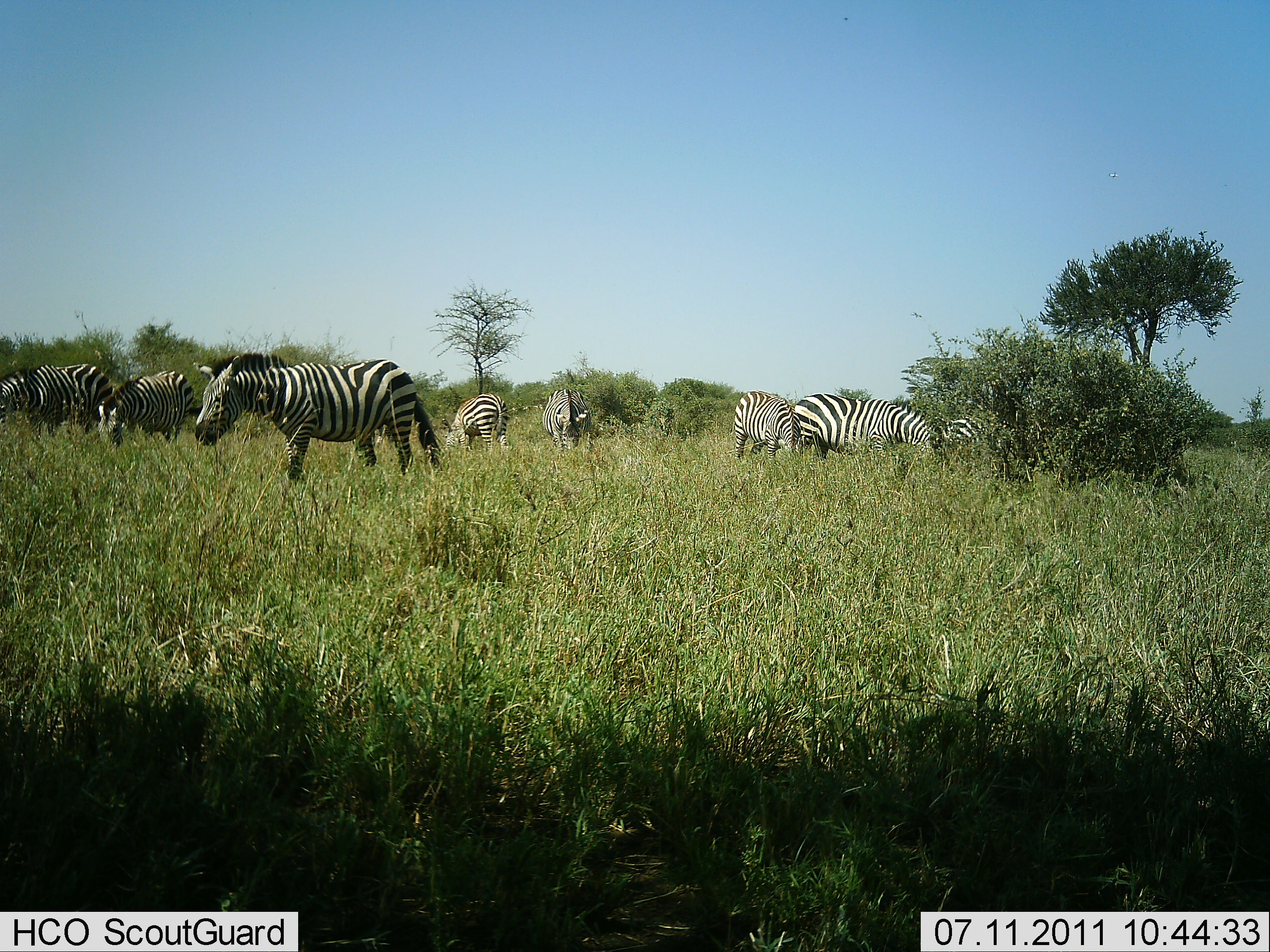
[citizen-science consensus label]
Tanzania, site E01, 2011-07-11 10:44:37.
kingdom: Animalia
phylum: Chordata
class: Mammalia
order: Perissodactyla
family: Equidae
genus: Equus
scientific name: Equus quagga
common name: plains zebra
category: zebra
Zebra (plains zebra) (Equus quagga), count 9. Behavior (volunteer vote fractions): standing 36%, resting 9%, moving 27%, interacting 0%. Young present (vote fraction): 0%. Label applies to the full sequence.